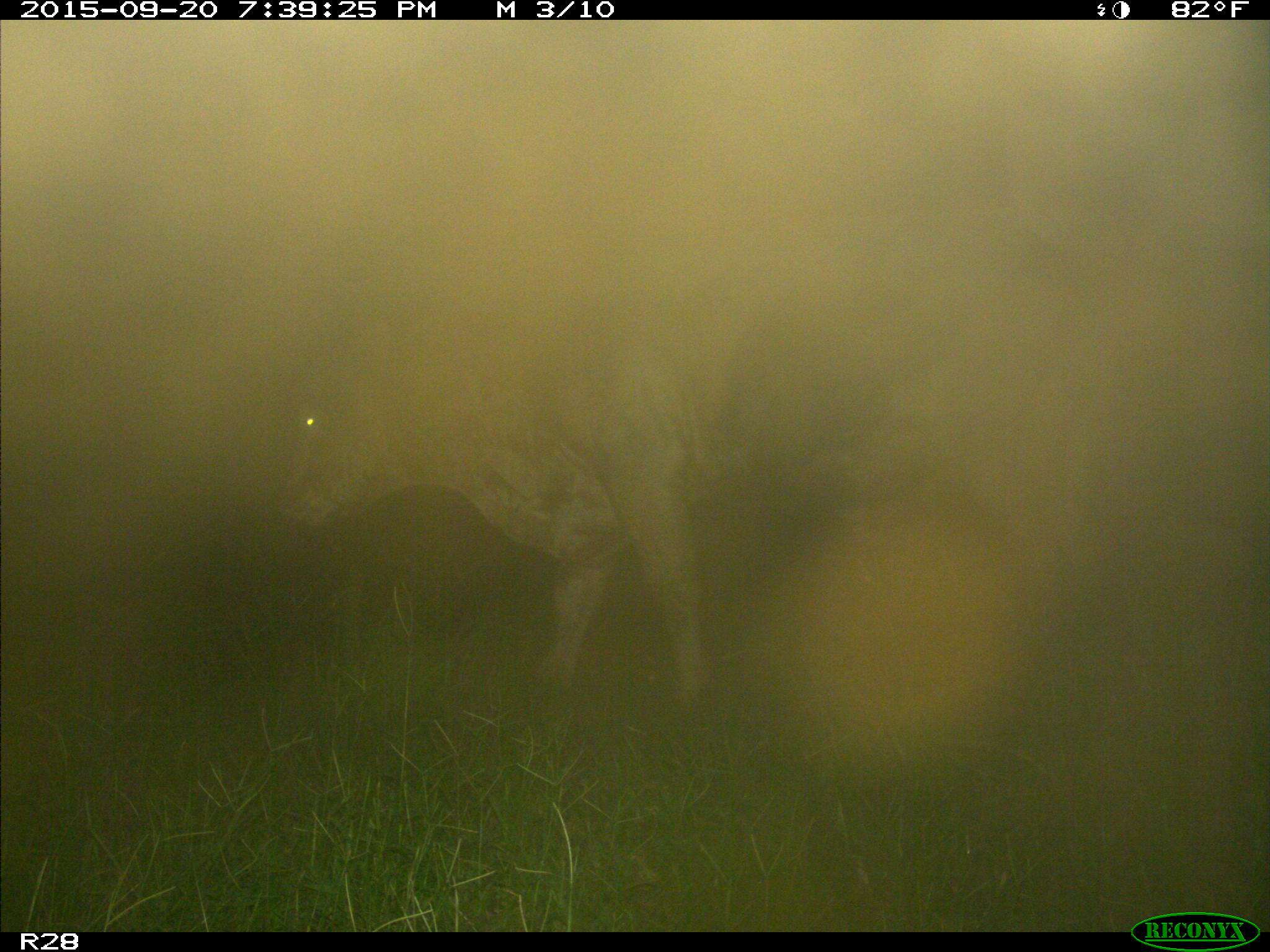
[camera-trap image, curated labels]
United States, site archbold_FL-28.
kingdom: Animalia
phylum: Chordata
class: Mammalia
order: Artiodactyla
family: Bovidae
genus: Bos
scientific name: Bos taurus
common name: domestic cow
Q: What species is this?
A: Bos taurus (domestic cow).